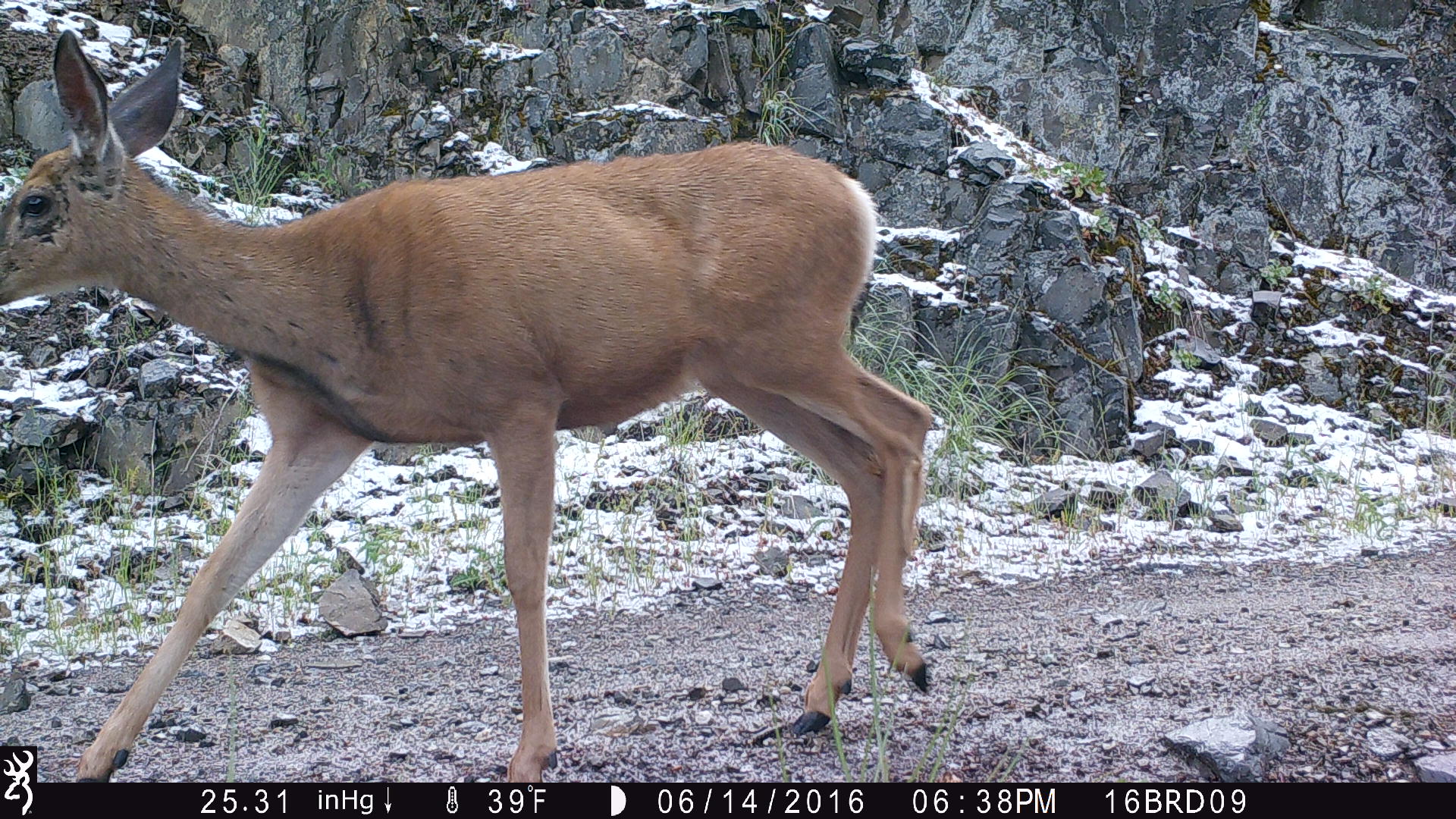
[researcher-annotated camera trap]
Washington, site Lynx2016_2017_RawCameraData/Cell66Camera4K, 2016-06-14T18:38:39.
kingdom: Animalia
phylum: Chordata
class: Mammalia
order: Artiodactyla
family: Cervidae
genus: Odocoileus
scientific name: Odocoileus hemionus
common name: mule deer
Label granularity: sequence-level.